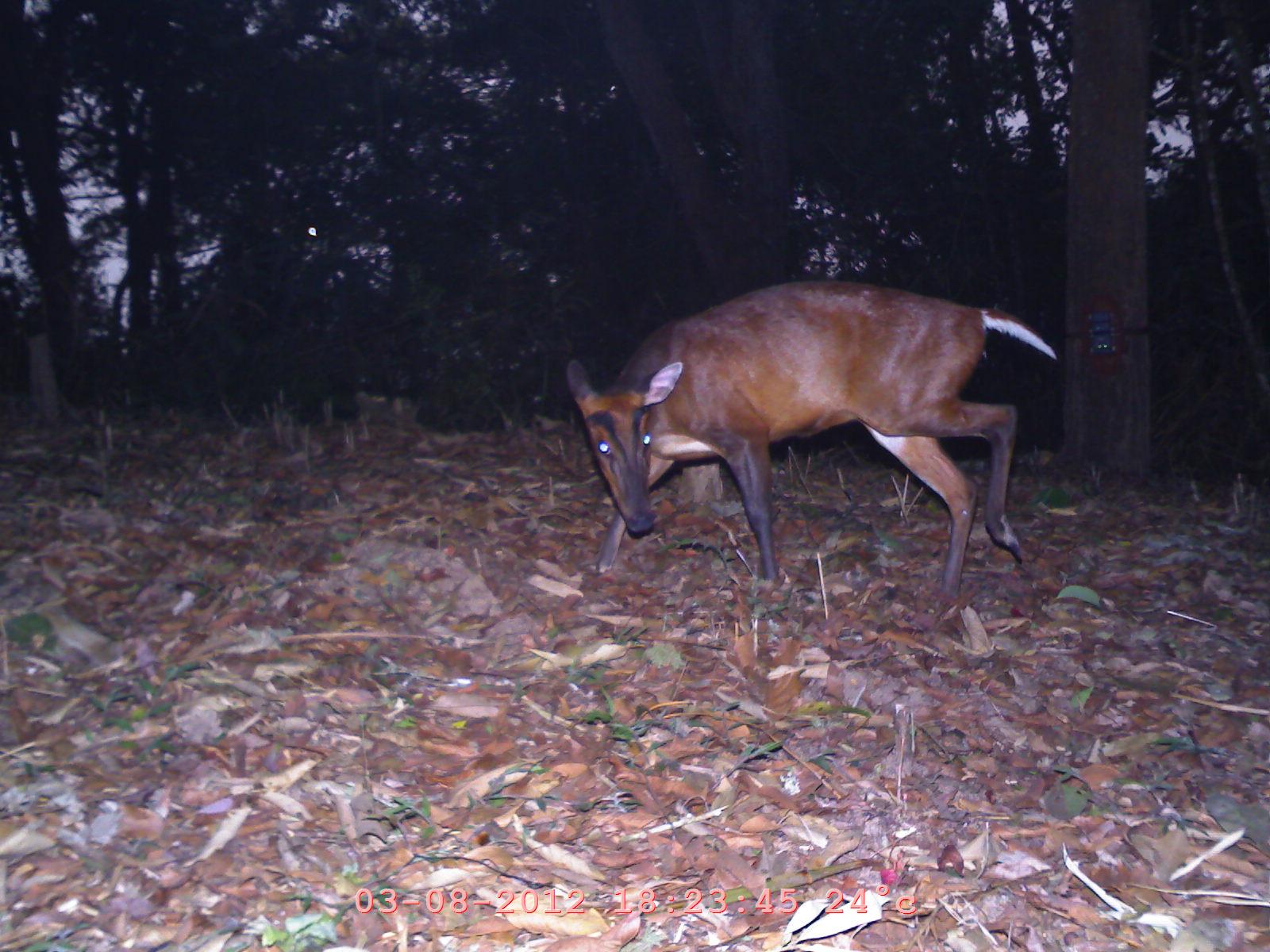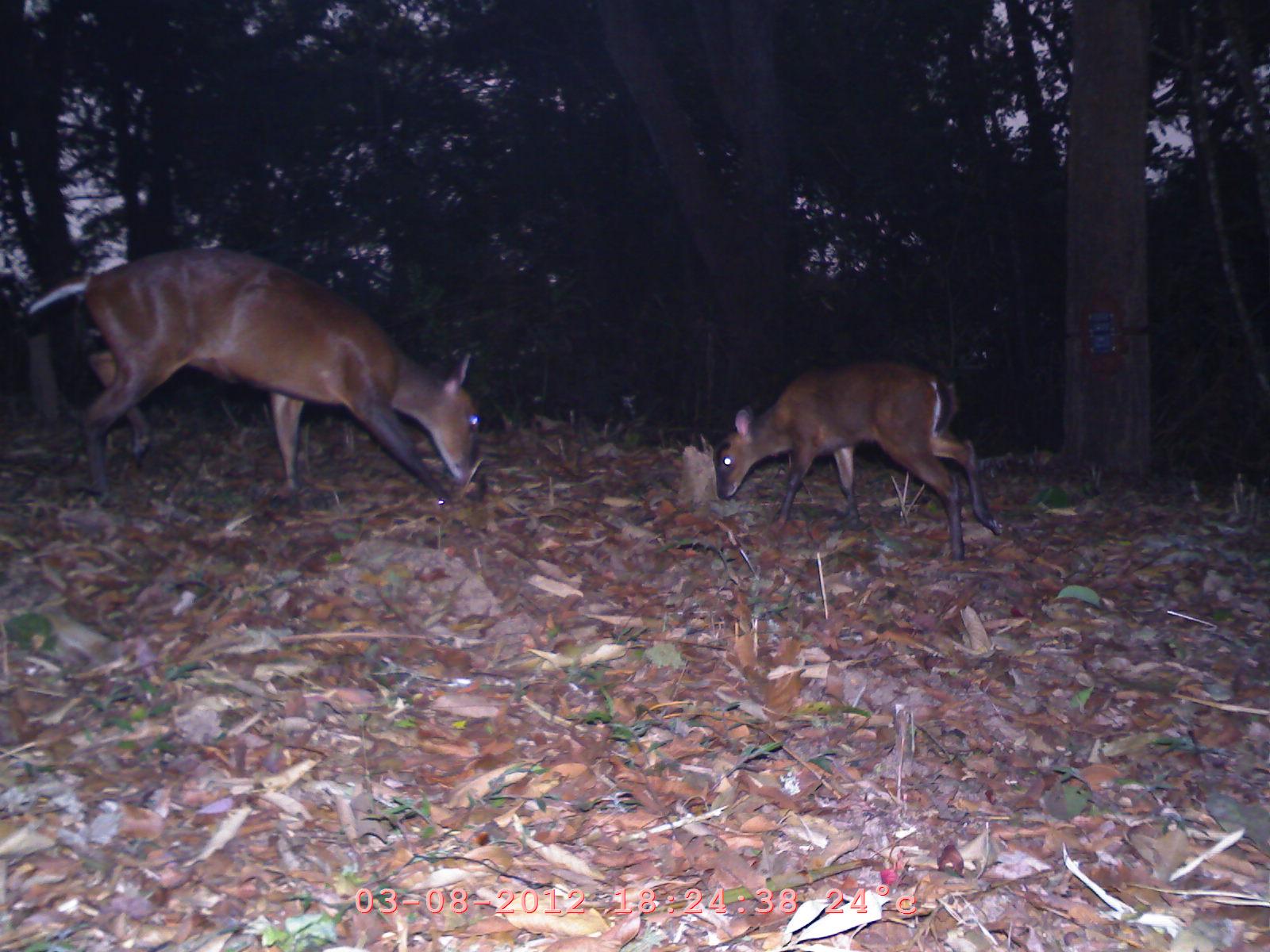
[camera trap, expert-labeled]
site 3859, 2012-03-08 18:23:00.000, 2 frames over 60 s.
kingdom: Animalia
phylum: Chordata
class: Mammalia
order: Artiodactyla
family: Cervidae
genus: Muntiacus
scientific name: Muntiacus muntjak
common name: southern red muntjac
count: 1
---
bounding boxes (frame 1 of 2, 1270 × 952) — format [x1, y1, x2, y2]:
muntiacus muntjak: [560, 276, 1057, 595]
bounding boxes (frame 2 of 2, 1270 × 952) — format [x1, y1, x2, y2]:
muntiacus muntjak: [22, 245, 494, 507]; [709, 360, 1003, 563]